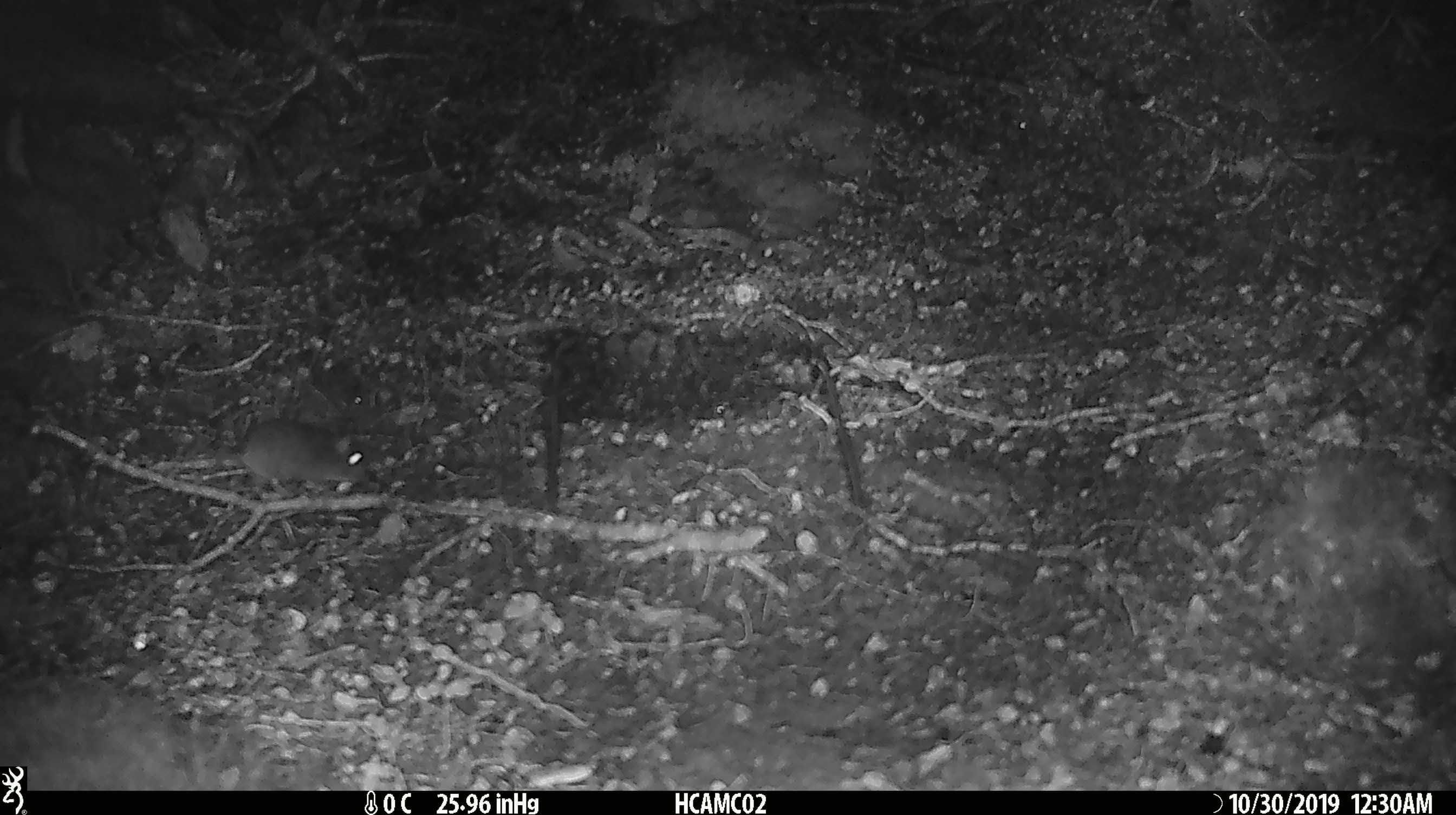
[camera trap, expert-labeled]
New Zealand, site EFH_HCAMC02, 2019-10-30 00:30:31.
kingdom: Animalia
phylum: Chordata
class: Mammalia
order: Rodentia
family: Muridae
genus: Mus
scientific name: Mus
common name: mouse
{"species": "mouse (Mus)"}